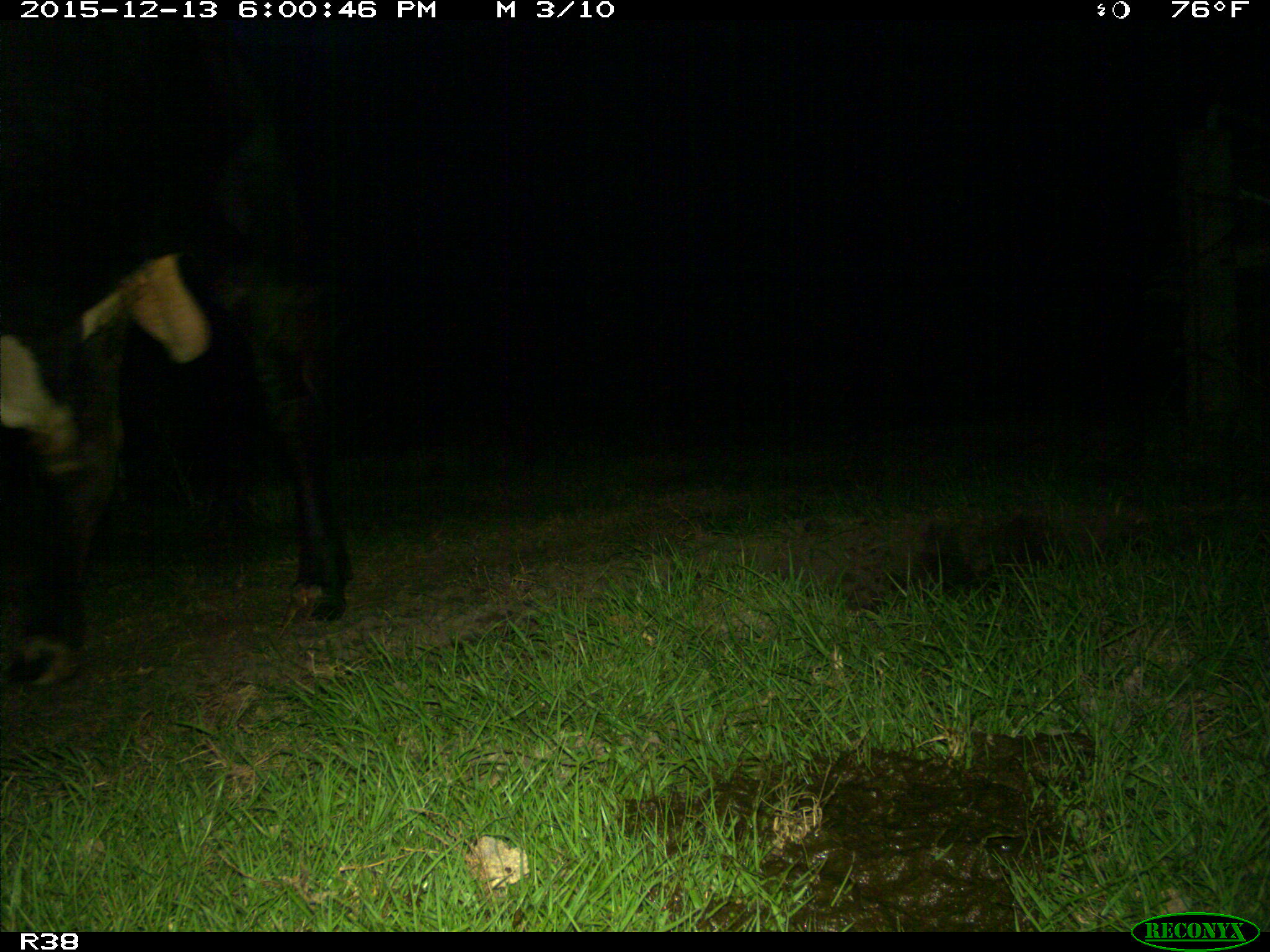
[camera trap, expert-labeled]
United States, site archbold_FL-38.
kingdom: Animalia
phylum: Chordata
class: Mammalia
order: Artiodactyla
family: Bovidae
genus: Bos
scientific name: Bos taurus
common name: domestic cow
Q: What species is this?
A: Bos taurus (domestic cow).